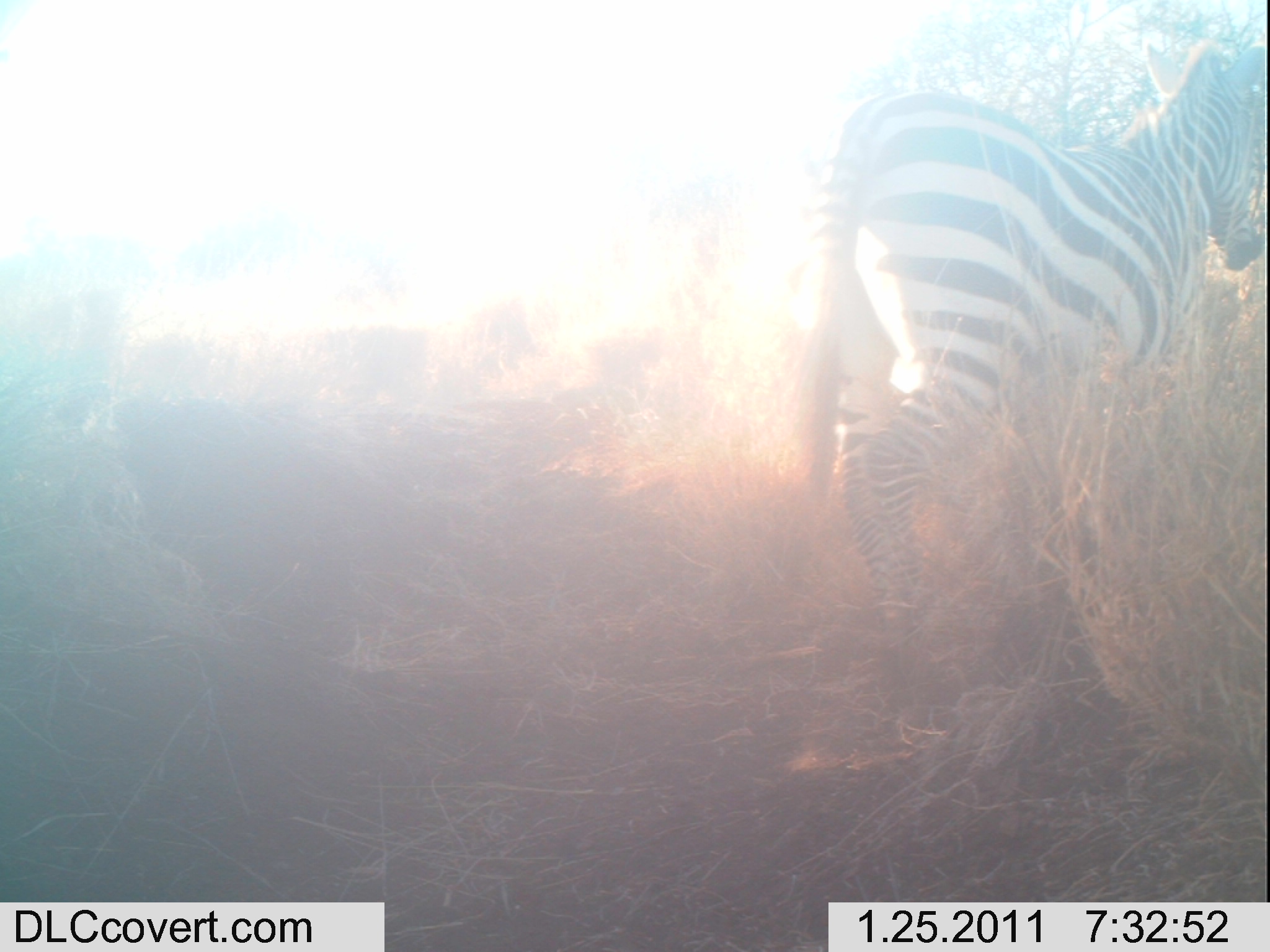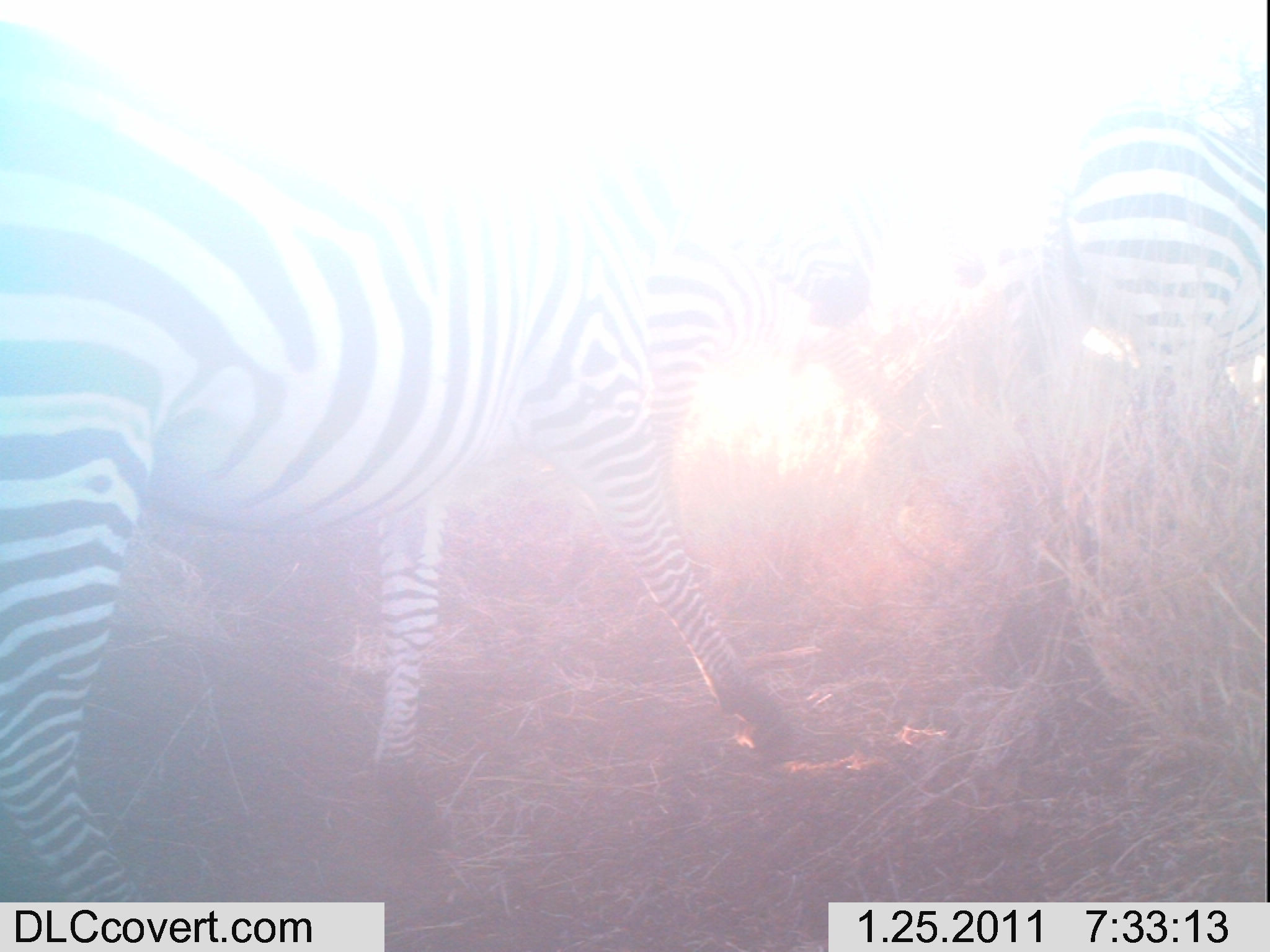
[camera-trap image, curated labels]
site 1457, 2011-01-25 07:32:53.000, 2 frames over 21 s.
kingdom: Animalia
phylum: Chordata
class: Mammalia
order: Perissodactyla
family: Equidae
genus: Equus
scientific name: Equus quagga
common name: plains zebra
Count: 1.